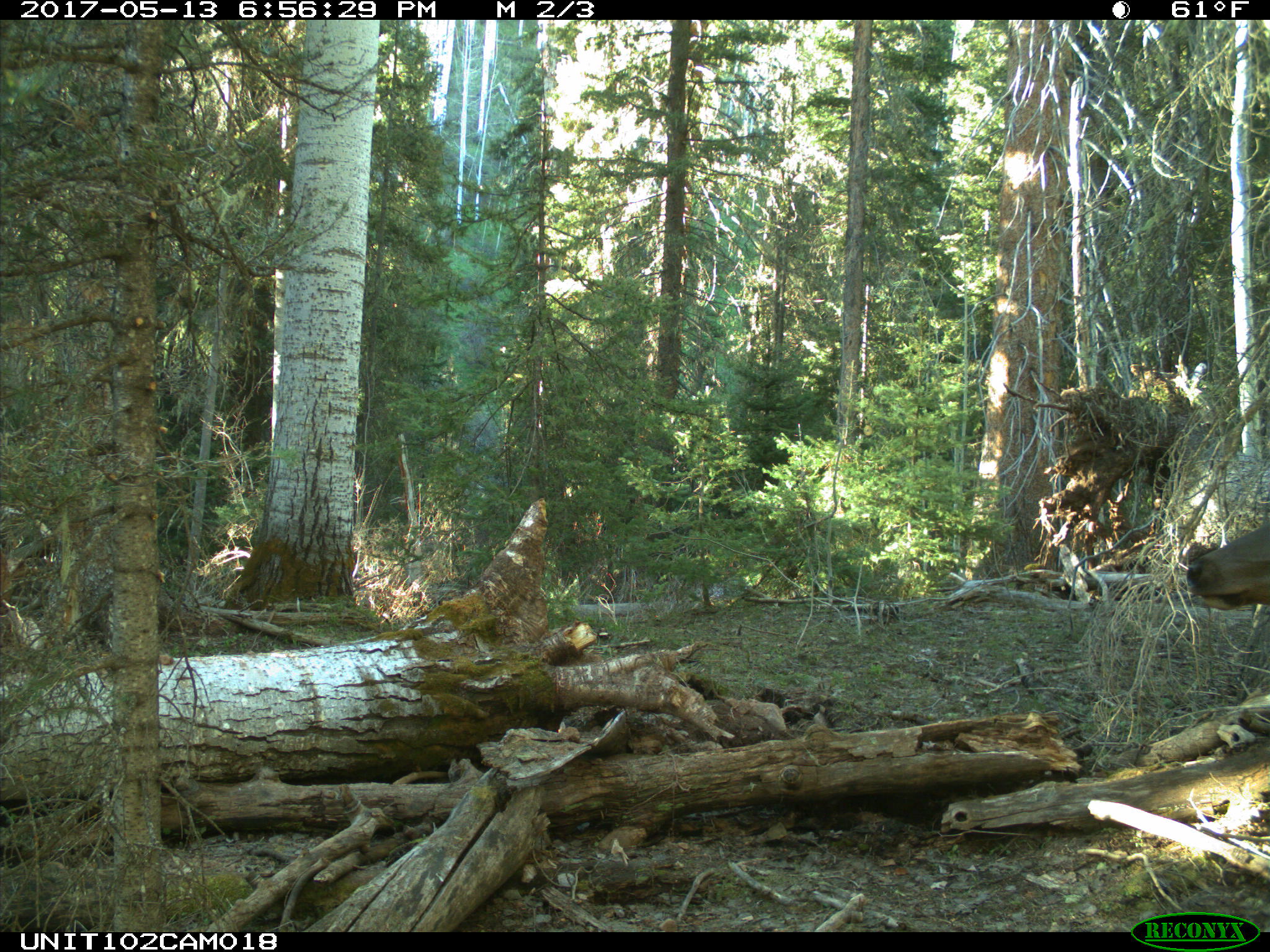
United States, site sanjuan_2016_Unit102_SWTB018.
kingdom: Animalia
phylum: Chordata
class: Mammalia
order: Artiodactyla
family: Cervidae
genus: Cervus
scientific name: Cervus elaphus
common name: red deer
Cervus elaphus (red deer).